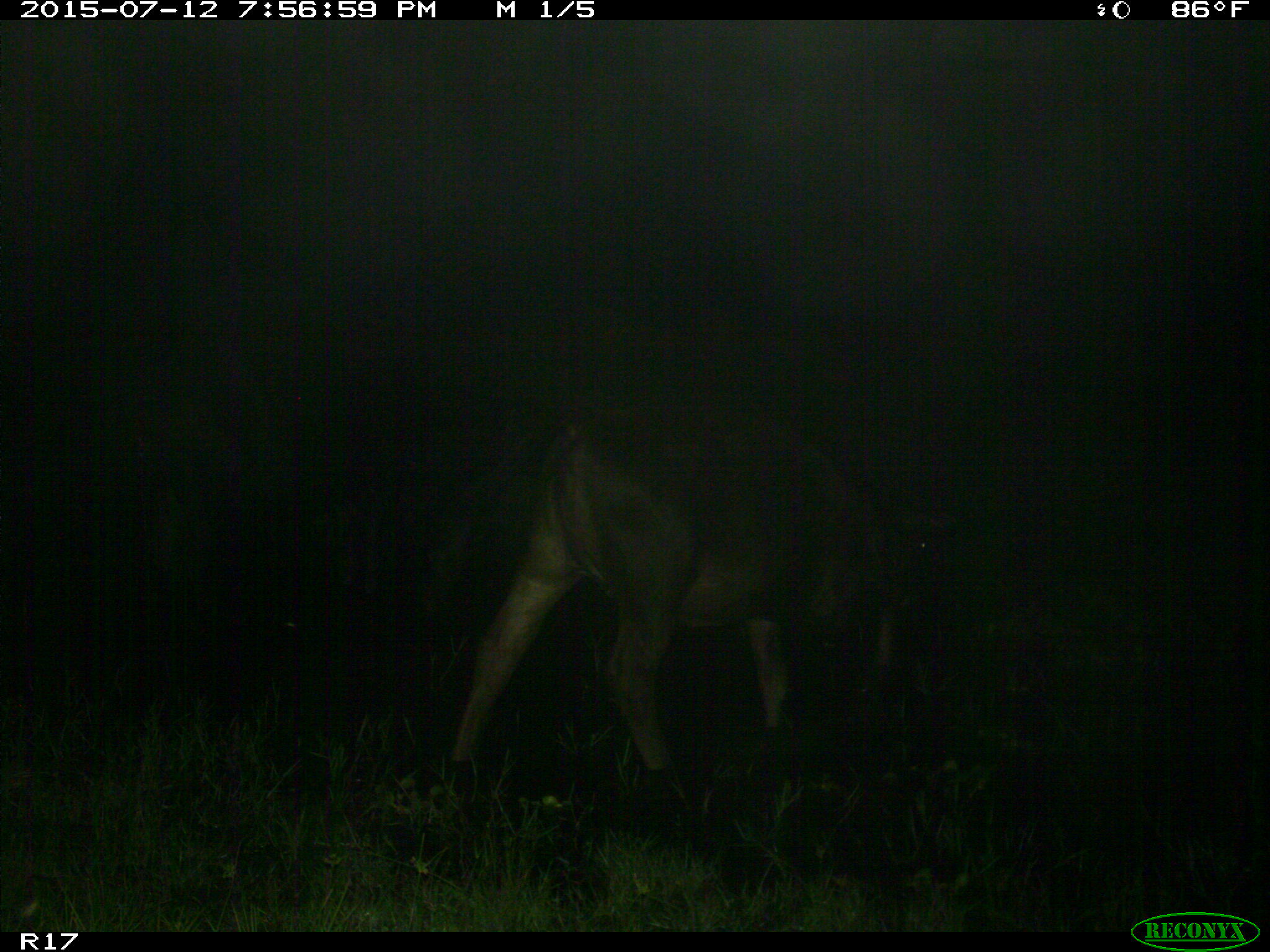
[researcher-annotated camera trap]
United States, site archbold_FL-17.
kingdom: Animalia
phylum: Chordata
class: Mammalia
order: Artiodactyla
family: Bovidae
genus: Bos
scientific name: Bos taurus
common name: domestic cow